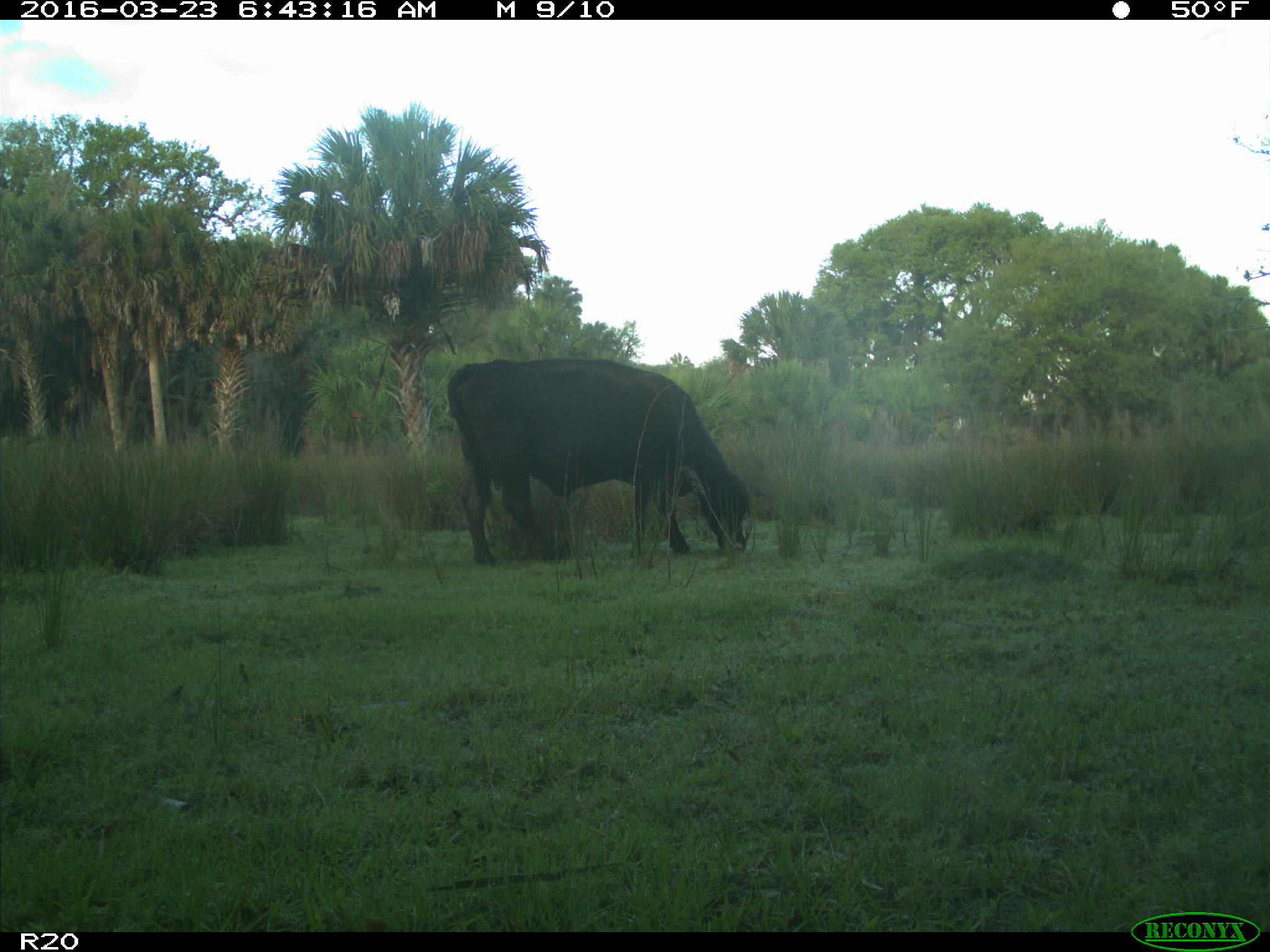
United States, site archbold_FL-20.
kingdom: Animalia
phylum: Chordata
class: Mammalia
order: Artiodactyla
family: Bovidae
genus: Bos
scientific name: Bos taurus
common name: domestic cow